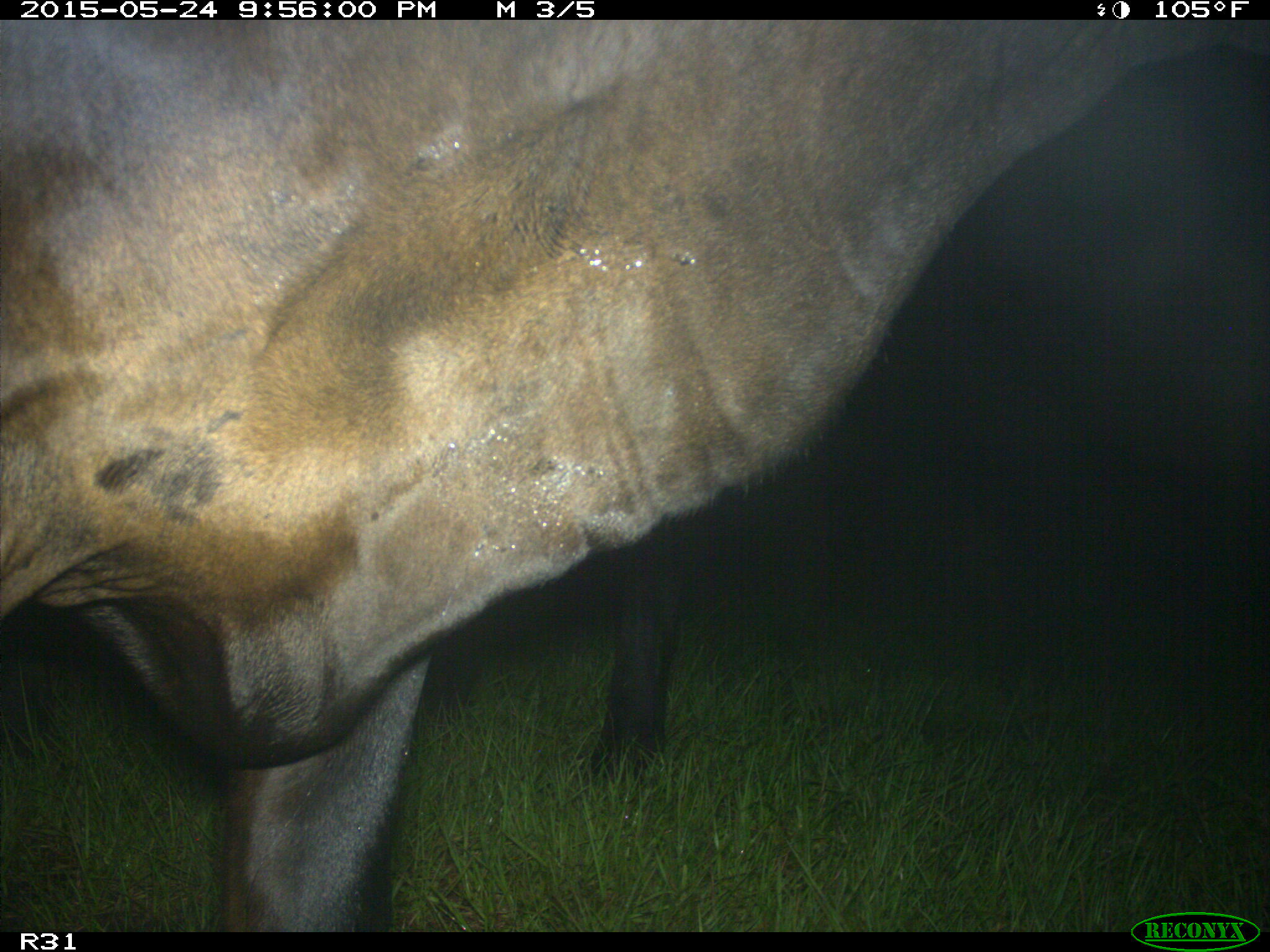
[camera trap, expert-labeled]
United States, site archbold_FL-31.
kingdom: Animalia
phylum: Chordata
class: Mammalia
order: Artiodactyla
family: Bovidae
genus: Bos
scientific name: Bos taurus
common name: domestic cow